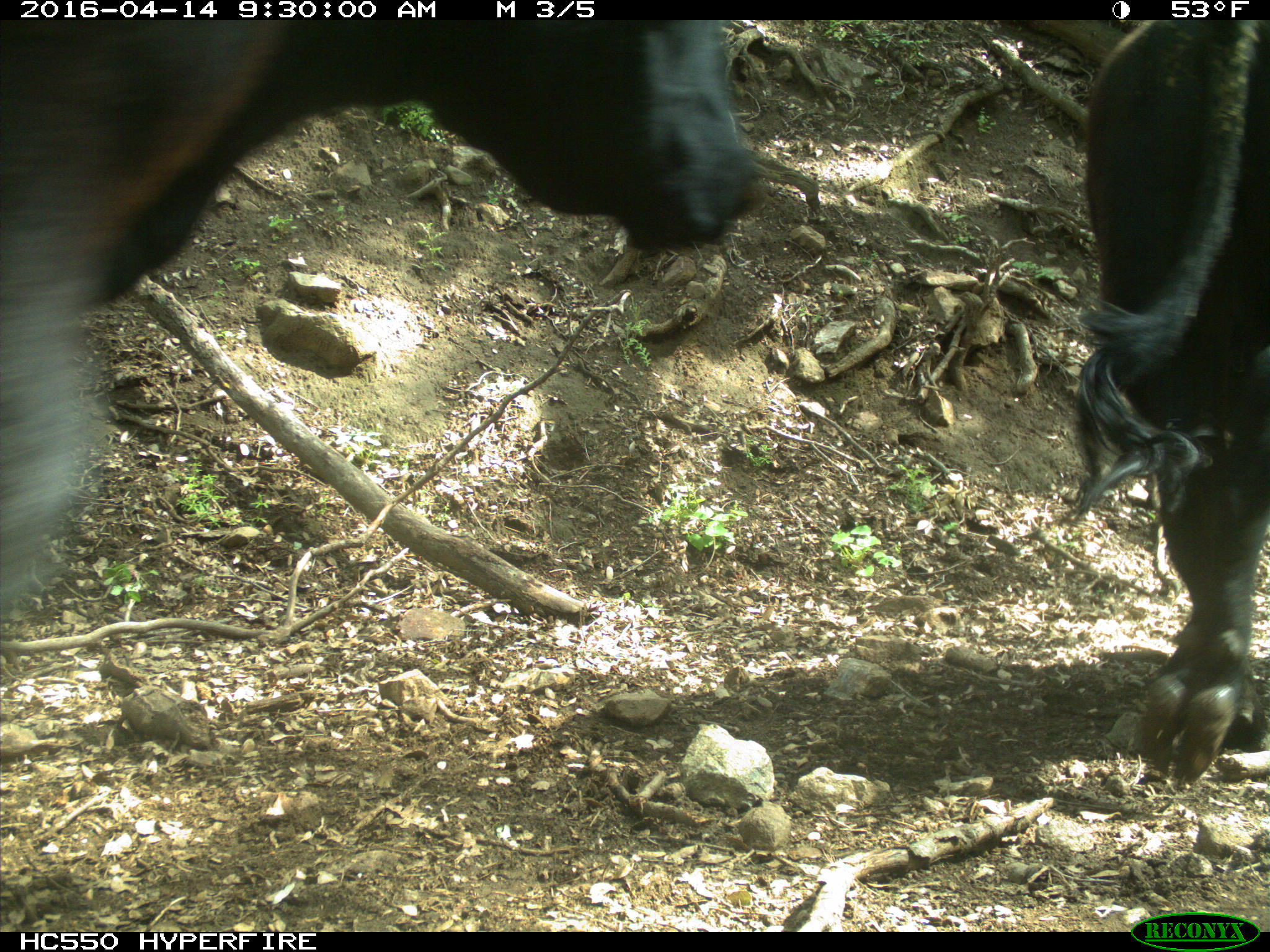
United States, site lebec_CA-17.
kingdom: Animalia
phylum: Chordata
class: Mammalia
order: Artiodactyla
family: Bovidae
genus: Bos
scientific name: Bos taurus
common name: domestic cow